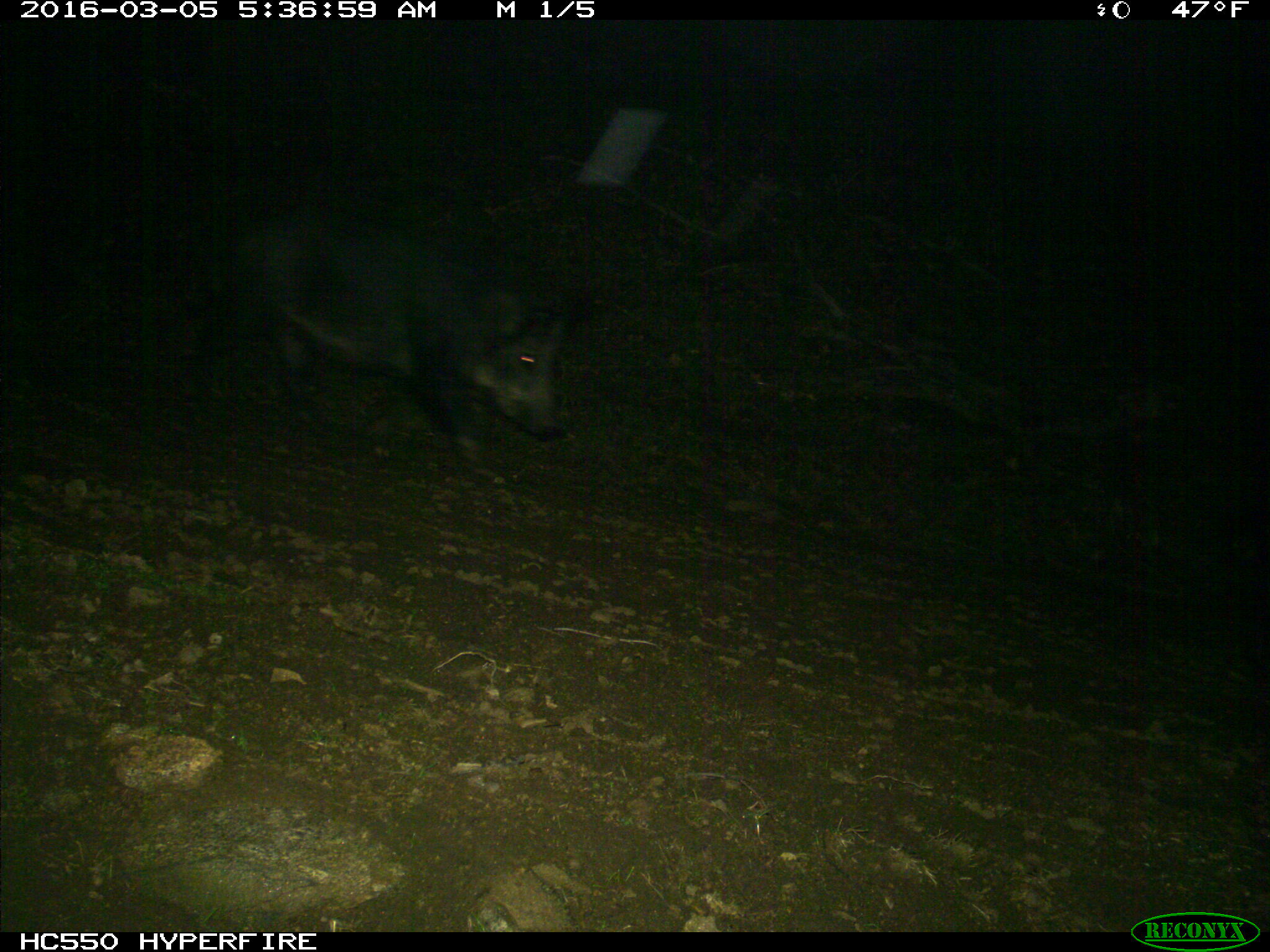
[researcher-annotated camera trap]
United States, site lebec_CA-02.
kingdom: Animalia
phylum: Chordata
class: Mammalia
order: Artiodactyla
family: Suidae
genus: Sus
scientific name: Sus scrofa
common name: wild boar